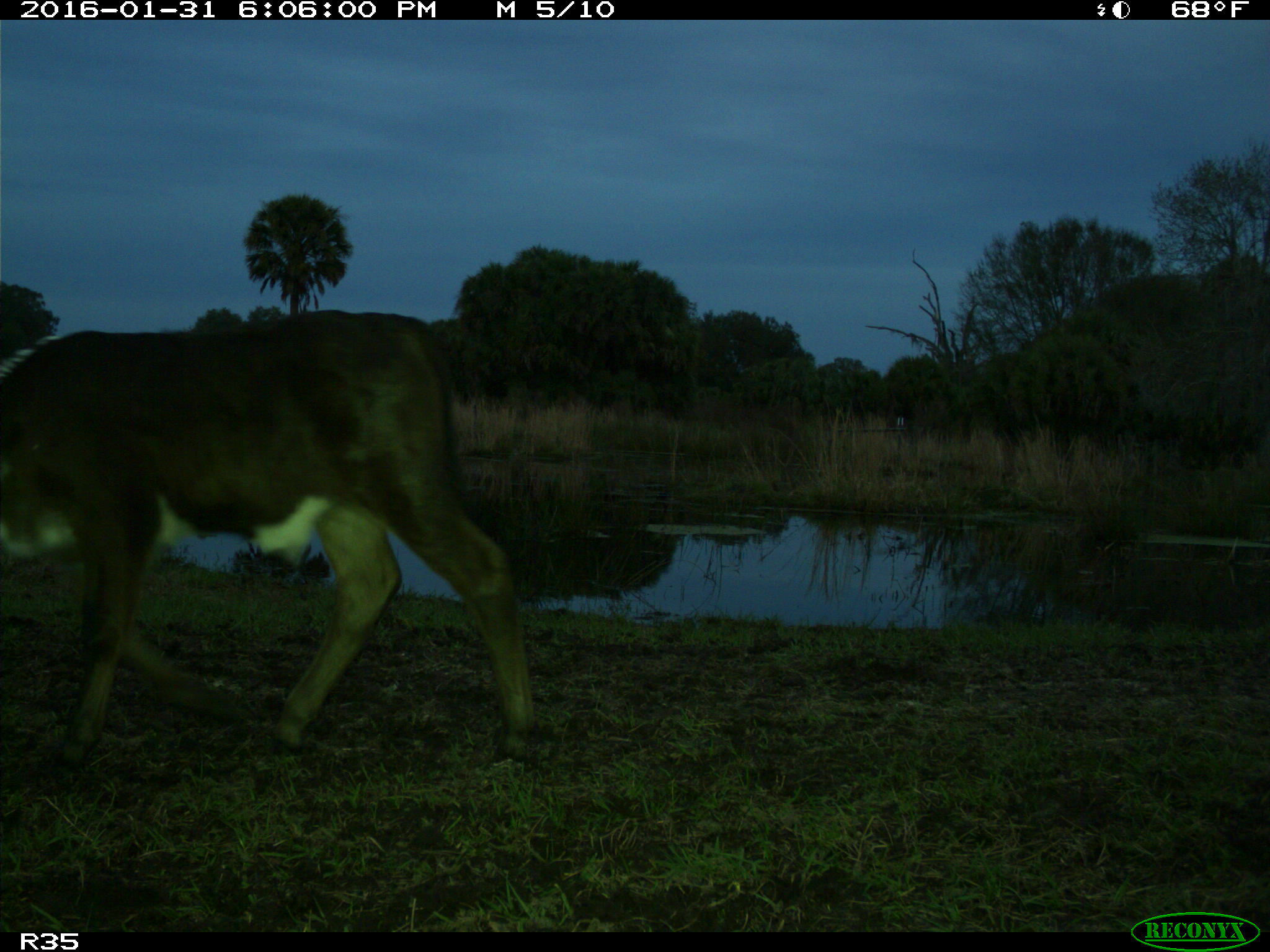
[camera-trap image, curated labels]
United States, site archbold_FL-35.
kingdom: Animalia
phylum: Chordata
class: Mammalia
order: Artiodactyla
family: Bovidae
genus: Bos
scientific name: Bos taurus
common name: domestic cow